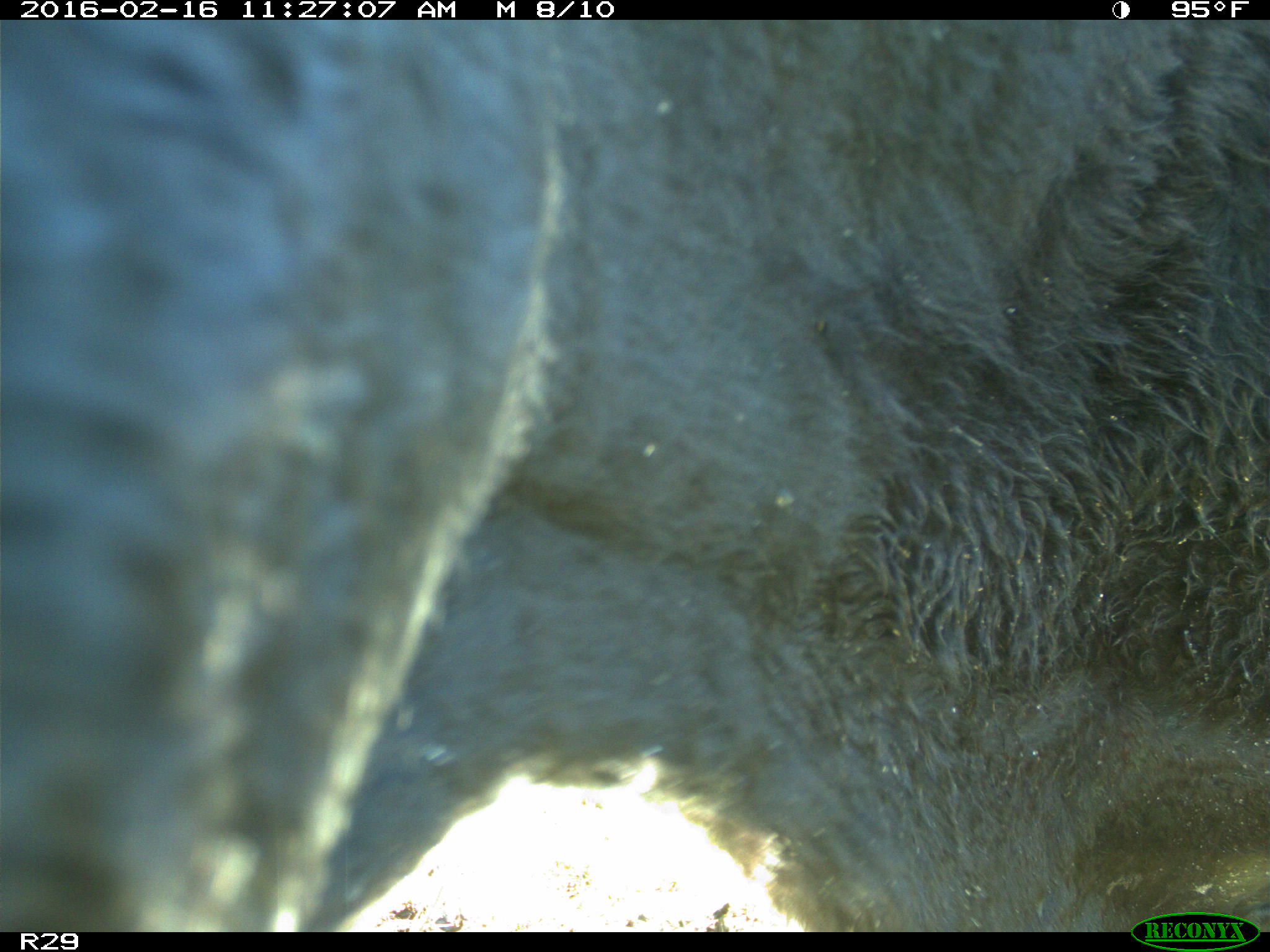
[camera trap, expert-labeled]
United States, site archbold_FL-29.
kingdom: Animalia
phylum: Chordata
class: Mammalia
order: Artiodactyla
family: Bovidae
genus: Bos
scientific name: Bos taurus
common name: domestic cow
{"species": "Bos taurus (domestic cow)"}